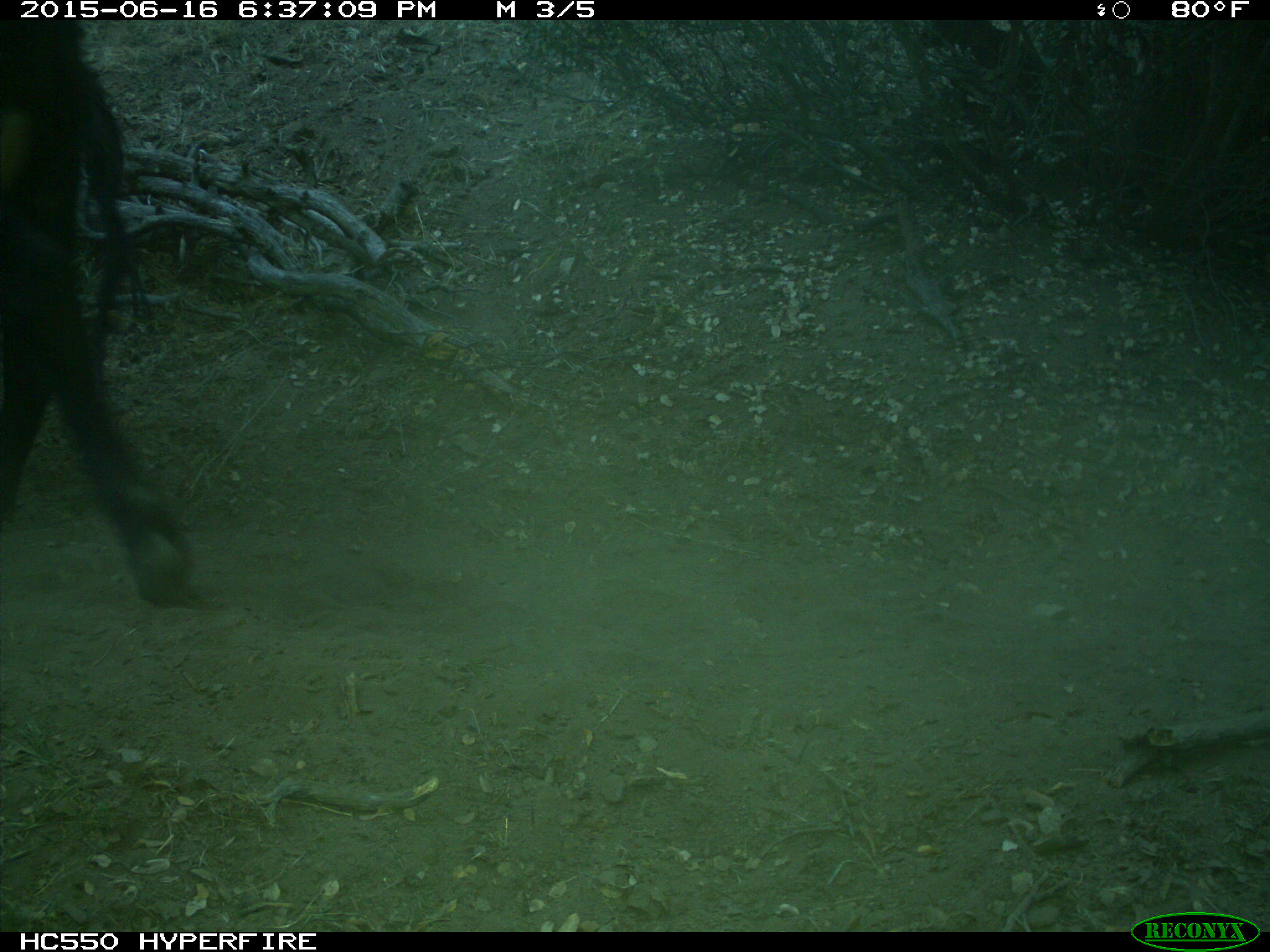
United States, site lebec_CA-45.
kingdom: Animalia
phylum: Chordata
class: Mammalia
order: Artiodactyla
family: Bovidae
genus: Bos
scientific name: Bos taurus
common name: domestic cow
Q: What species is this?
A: Bos taurus (domestic cow).